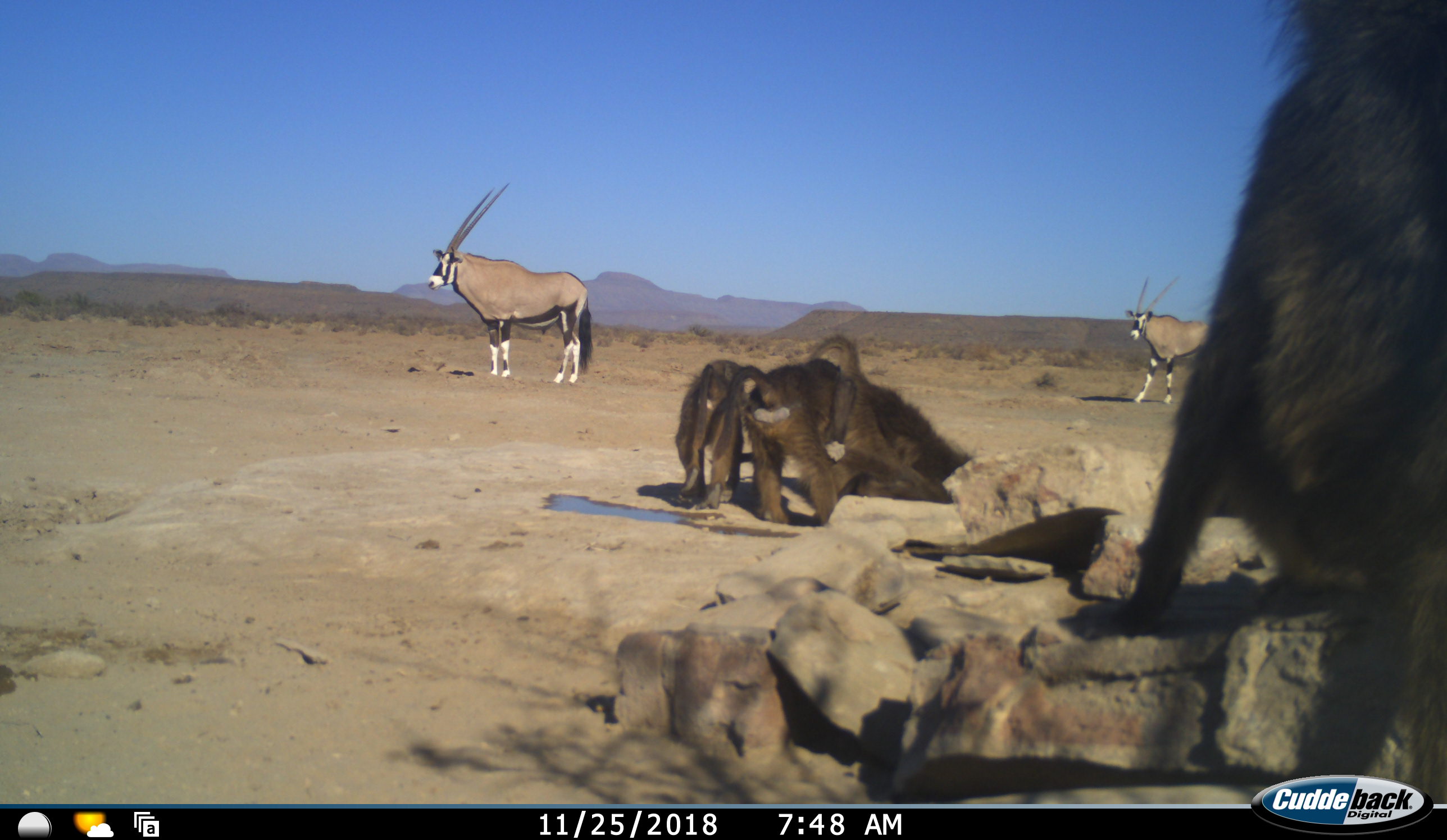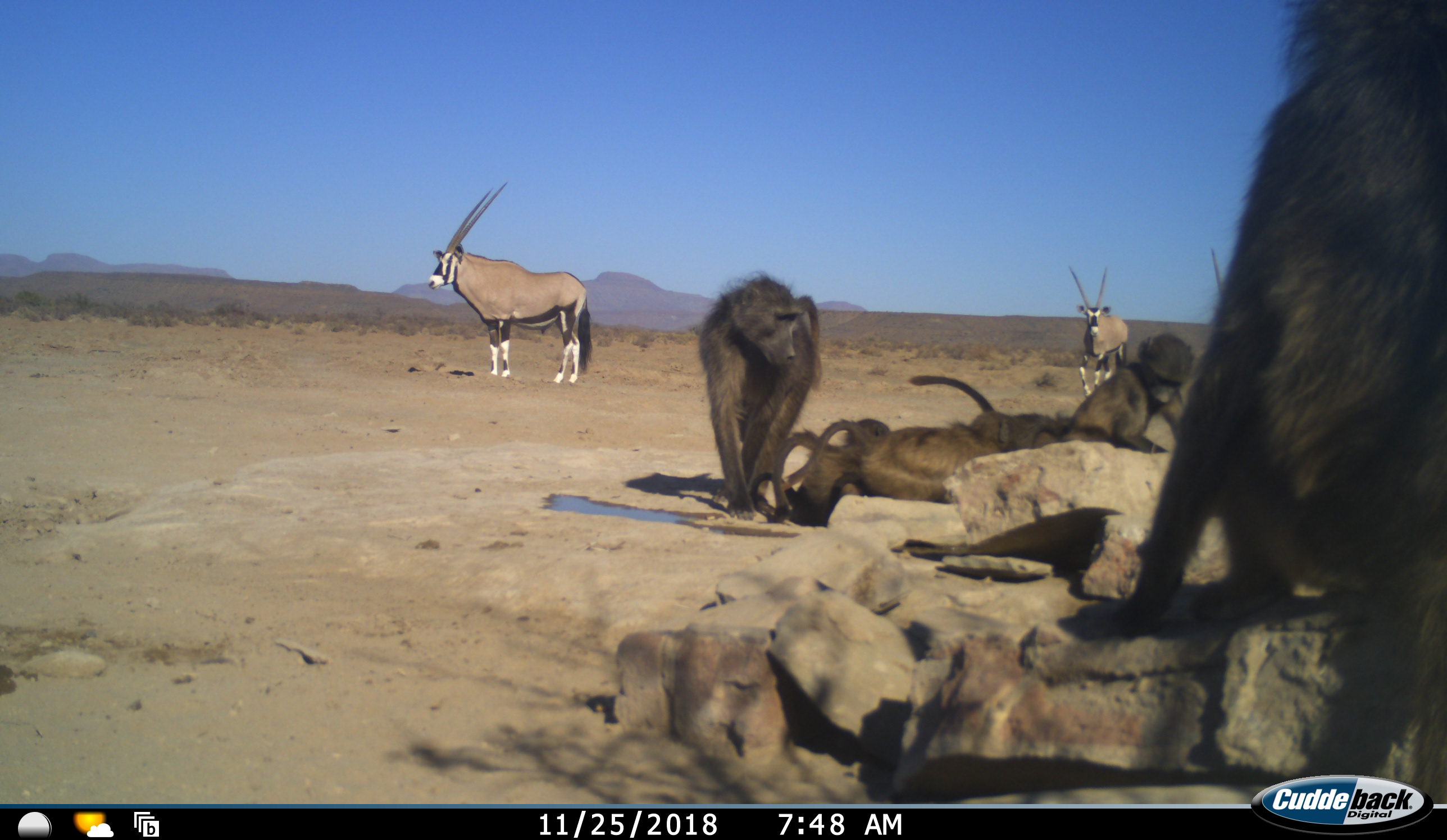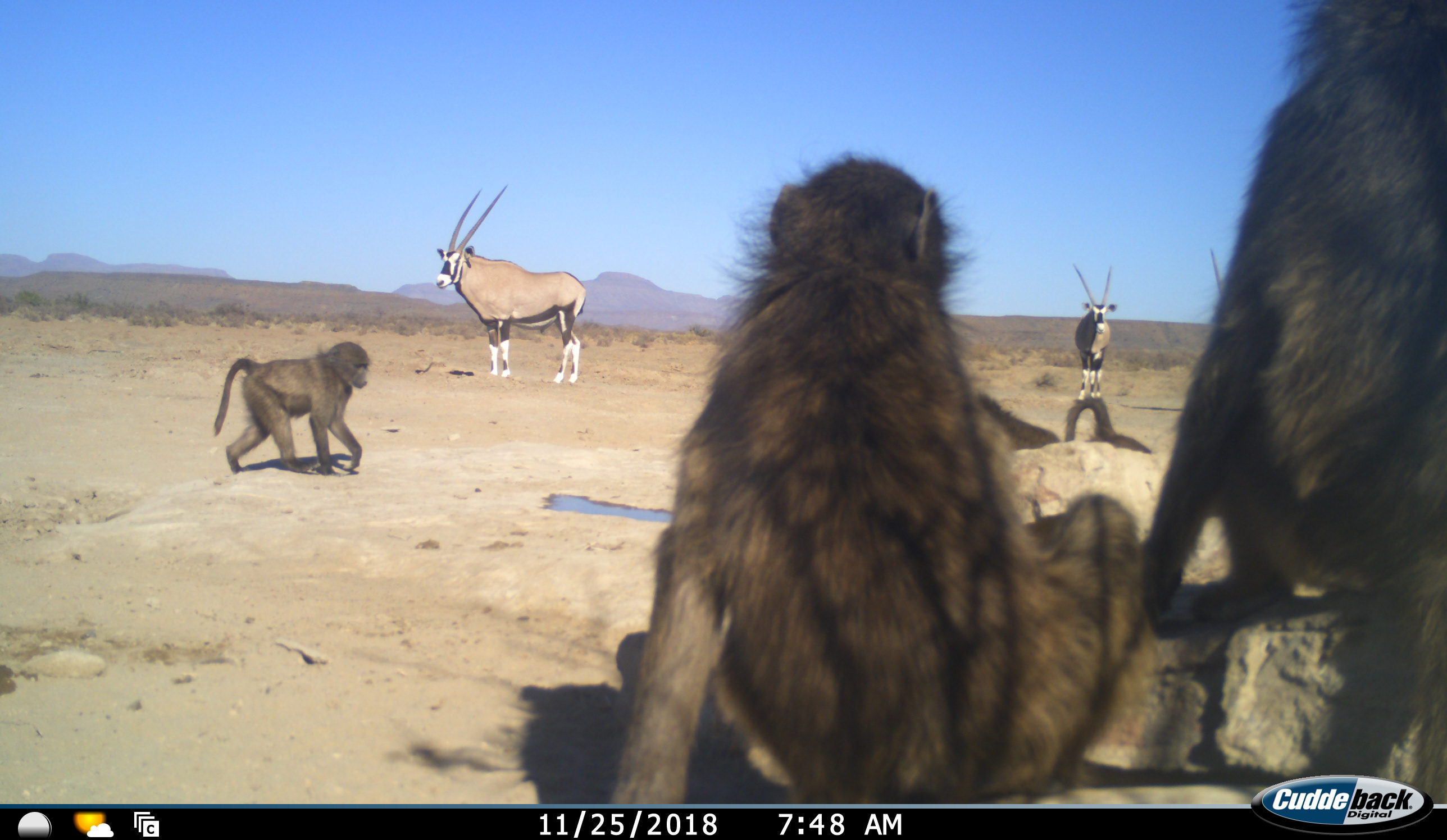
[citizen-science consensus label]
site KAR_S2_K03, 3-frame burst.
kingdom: Animalia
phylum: Chordata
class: Mammalia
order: Primates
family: Cercopithecidae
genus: Papio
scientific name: Papio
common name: baboon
Baboon (Papio), count 6. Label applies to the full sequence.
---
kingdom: Animalia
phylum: Chordata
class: Mammalia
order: Artiodactyla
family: Bovidae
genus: Oryx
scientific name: Oryx gazella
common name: gemsbok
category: oryx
Oryx (gemsbok) (Oryx gazella), count 3. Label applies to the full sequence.